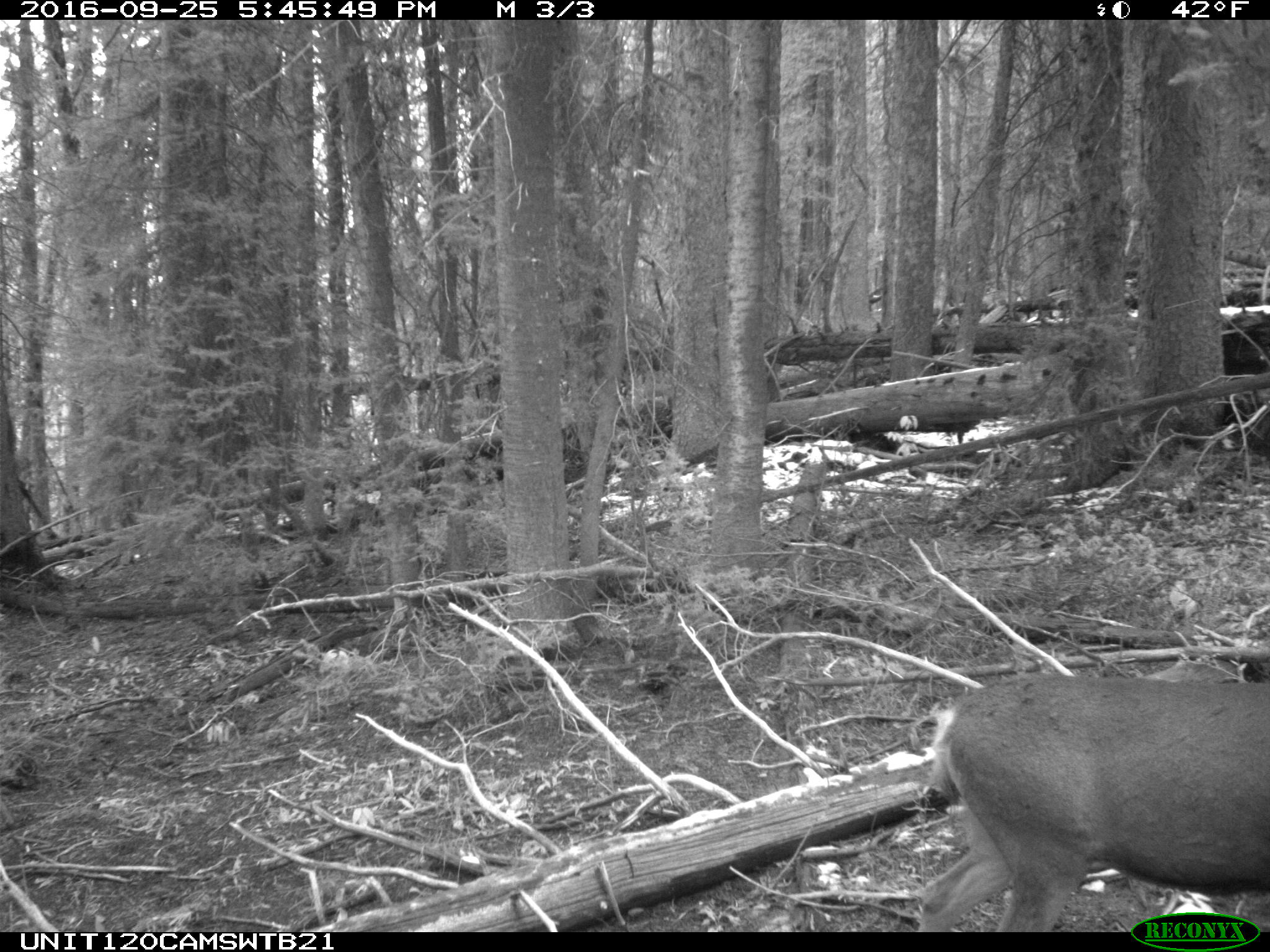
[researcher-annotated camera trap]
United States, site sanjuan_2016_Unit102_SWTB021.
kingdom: Animalia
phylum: Chordata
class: Mammalia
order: Artiodactyla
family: Cervidae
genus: Odocoileus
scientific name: Odocoileus hemionus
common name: mule deer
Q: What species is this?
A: Odocoileus hemionus (mule deer).